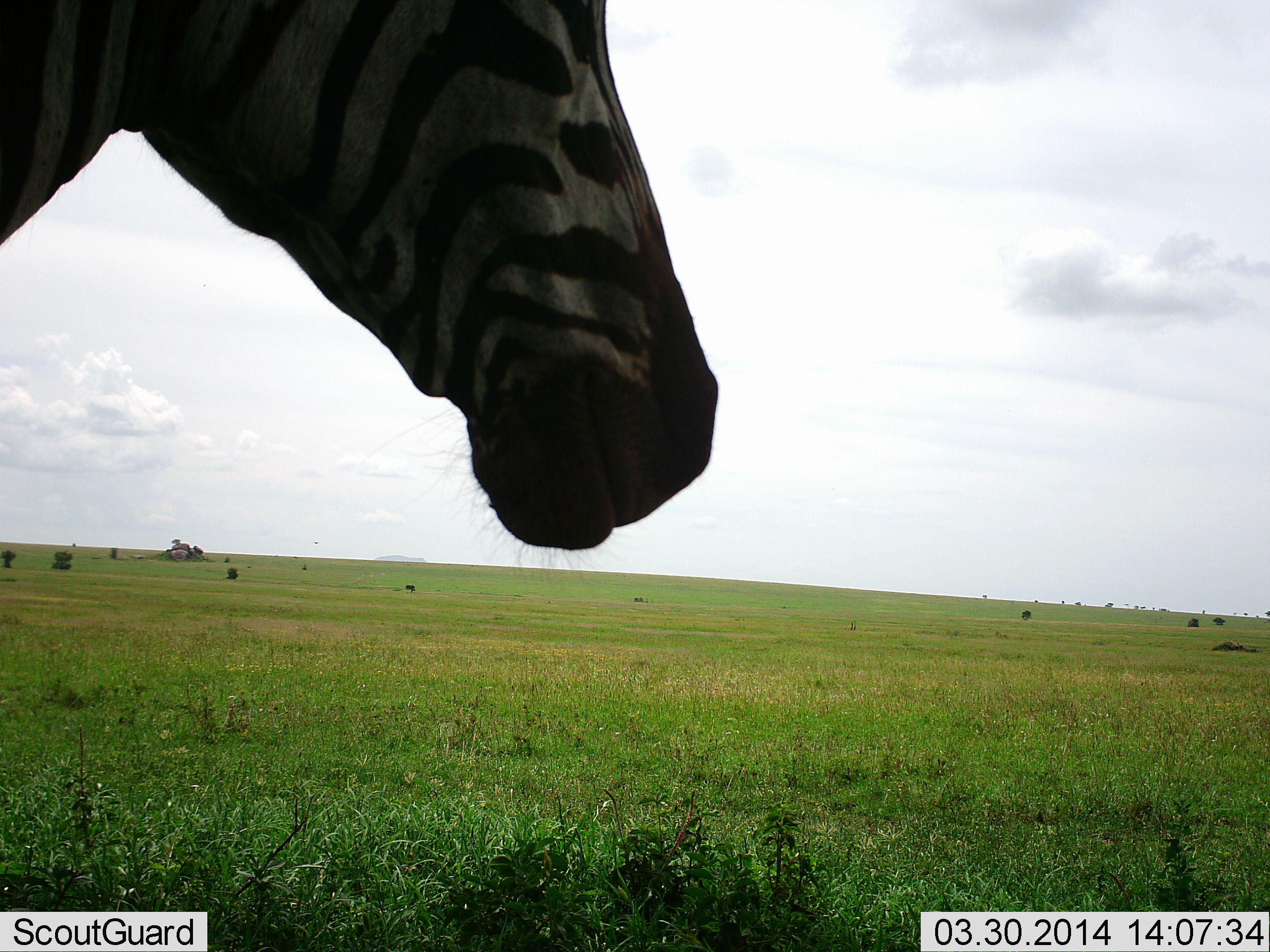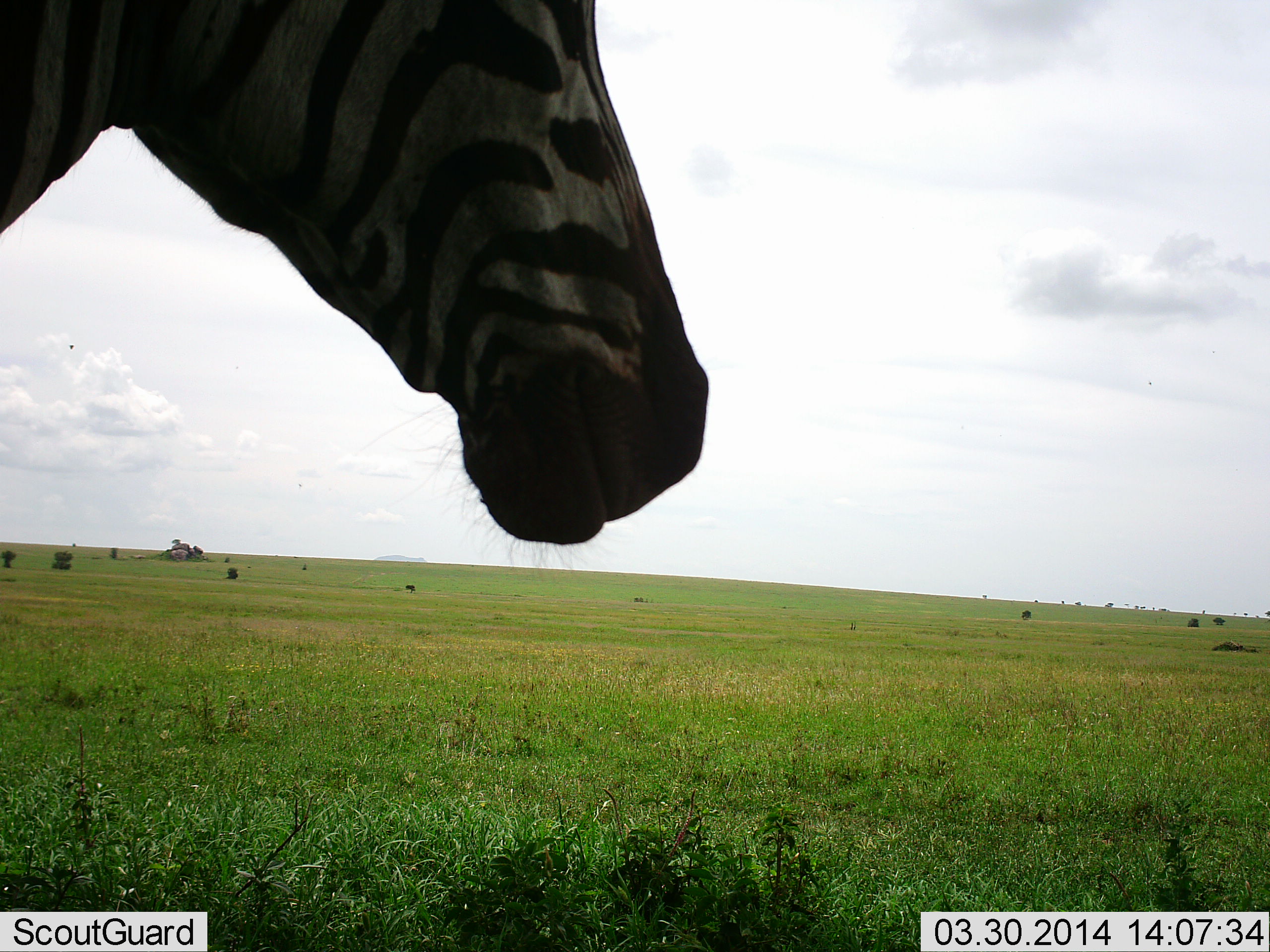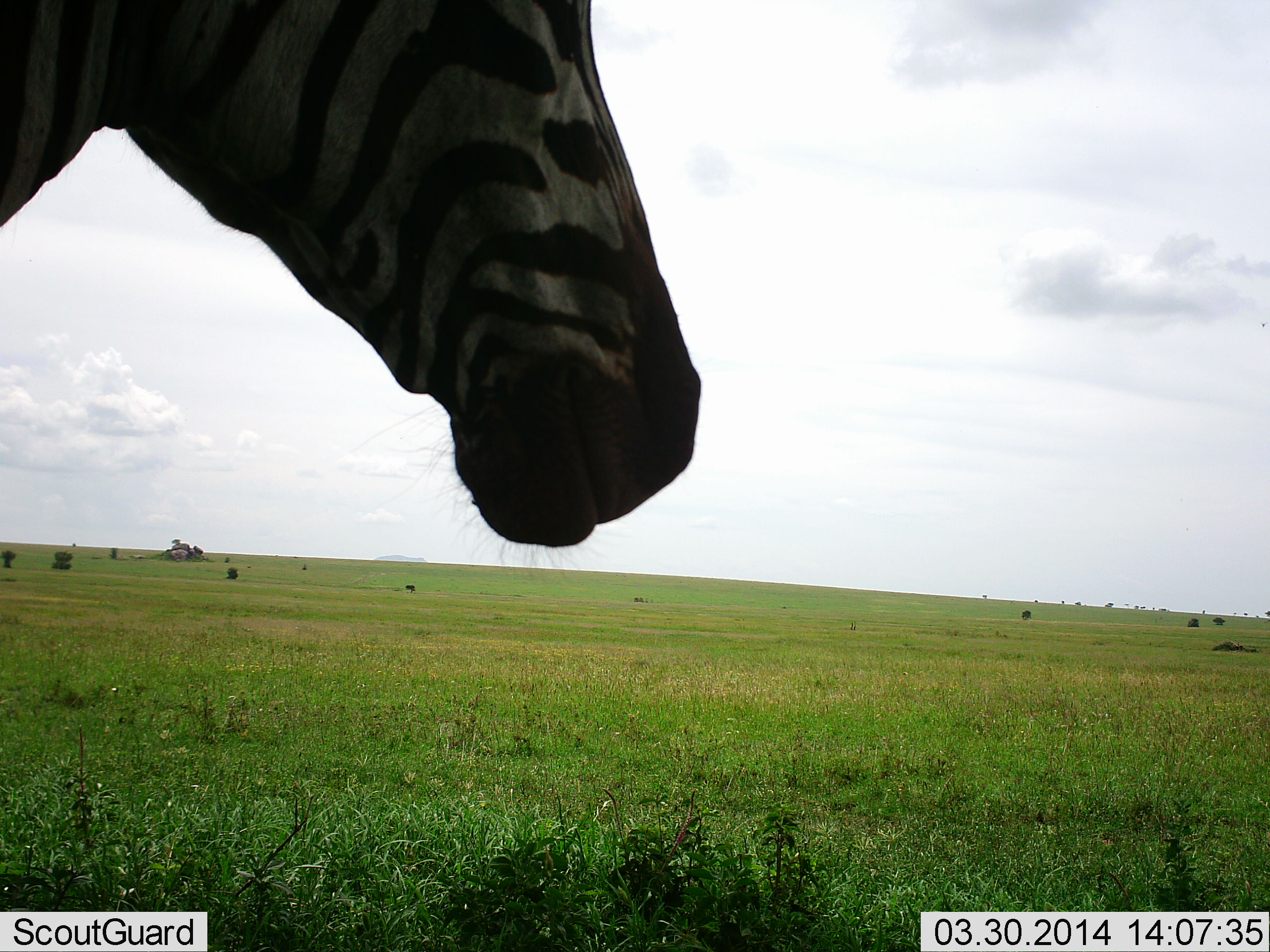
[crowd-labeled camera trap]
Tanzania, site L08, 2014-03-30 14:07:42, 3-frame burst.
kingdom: Animalia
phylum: Chordata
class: Mammalia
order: Perissodactyla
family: Equidae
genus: Equus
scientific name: Equus quagga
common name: plains zebra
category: zebra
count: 1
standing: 100%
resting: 0%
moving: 0%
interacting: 0%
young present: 0%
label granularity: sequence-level